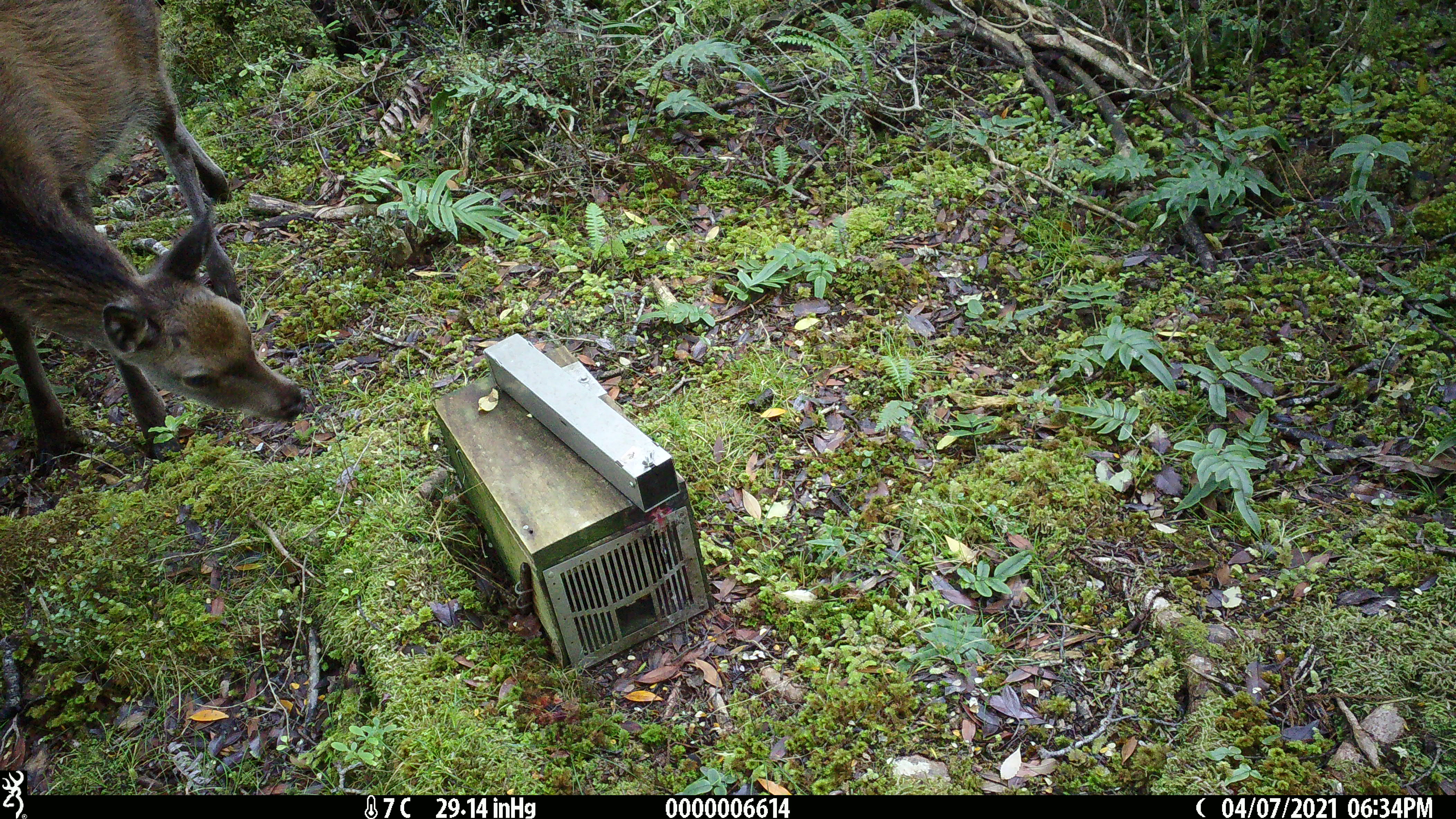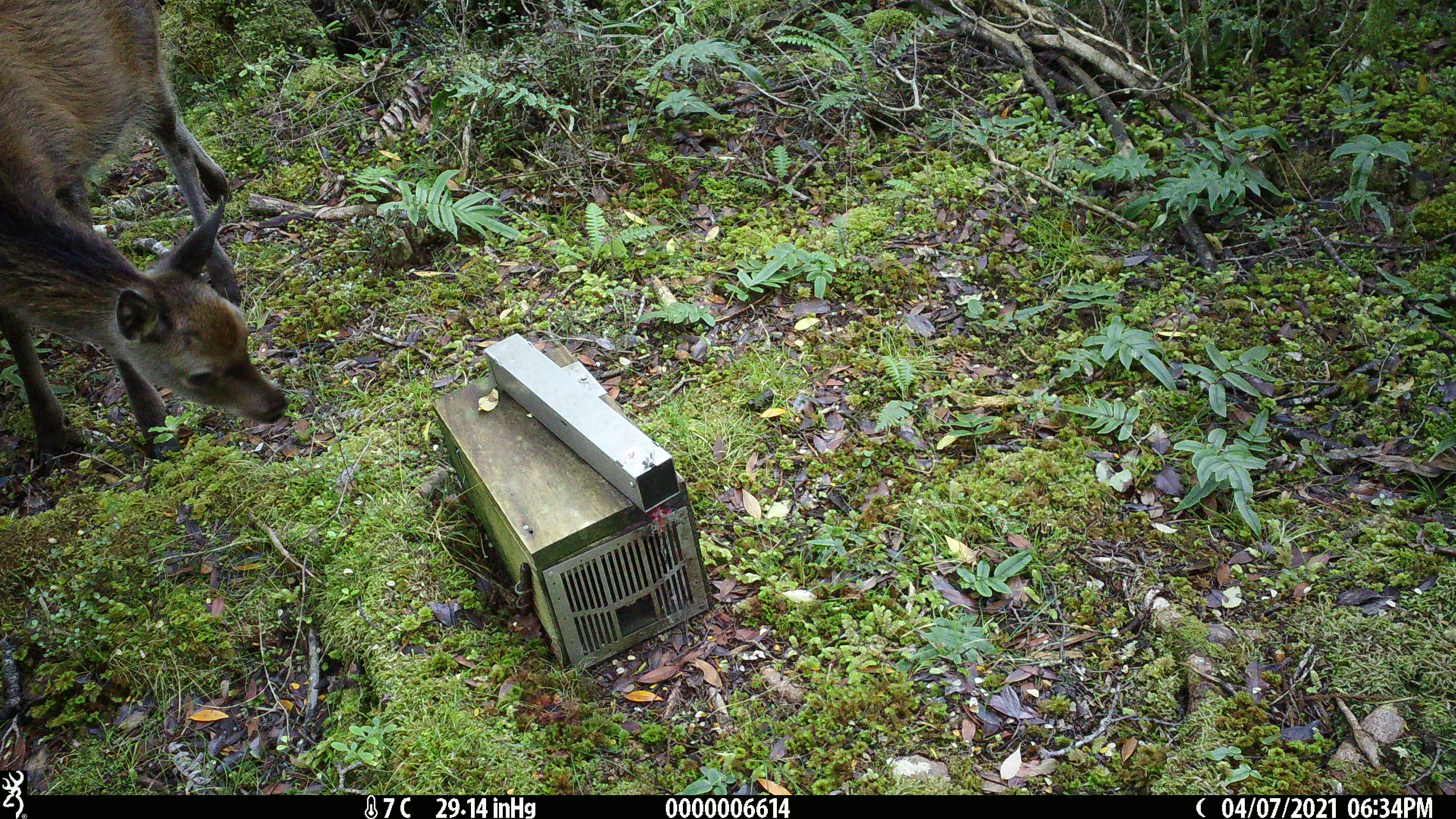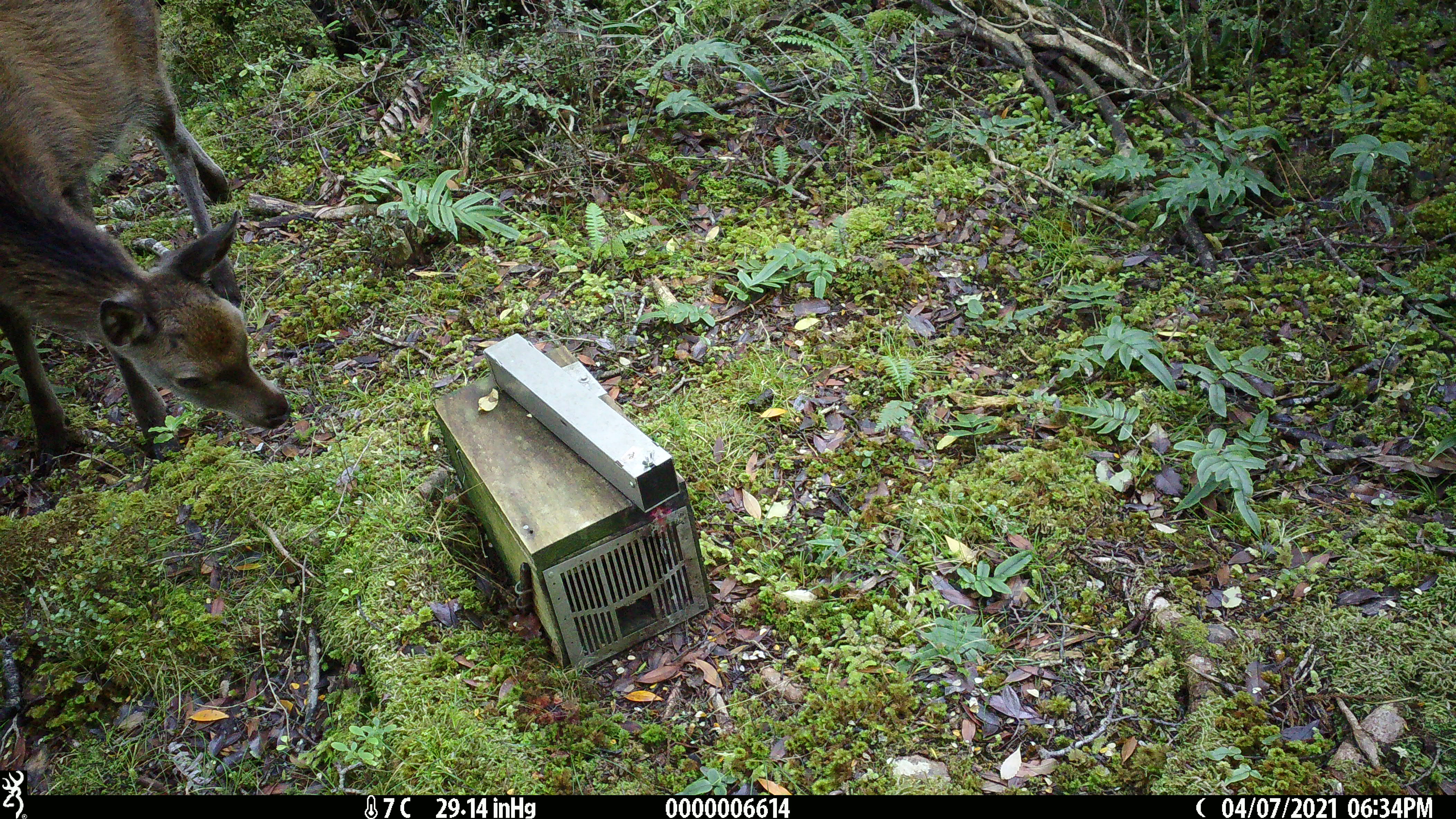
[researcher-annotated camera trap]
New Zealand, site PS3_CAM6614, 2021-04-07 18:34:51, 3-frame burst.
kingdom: Animalia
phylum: Chordata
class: Mammalia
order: Artiodactyla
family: Cervidae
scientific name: Cervidae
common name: deer